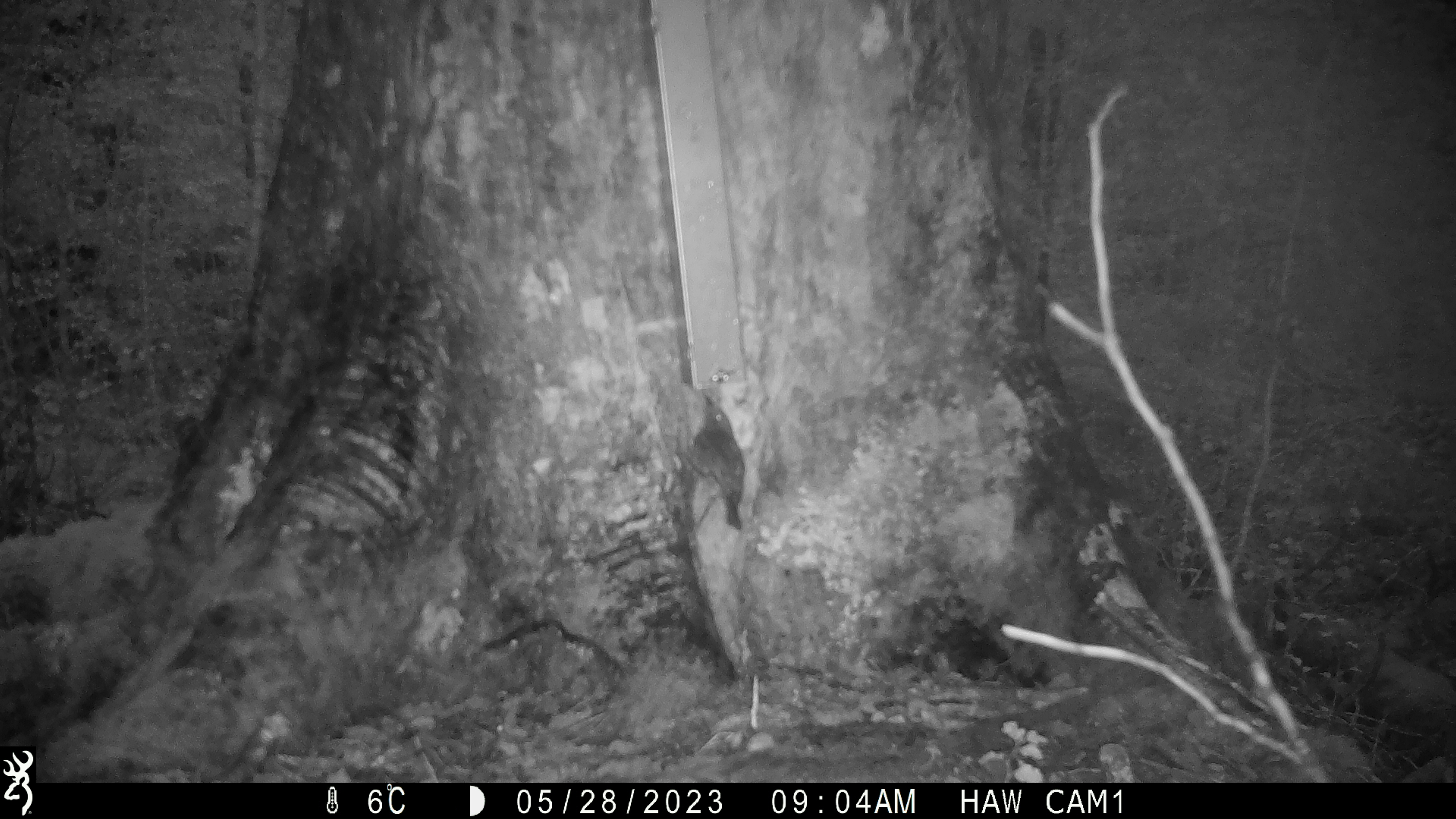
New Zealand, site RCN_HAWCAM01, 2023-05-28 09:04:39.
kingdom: Animalia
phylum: Chordata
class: Aves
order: Passeriformes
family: Petroicidae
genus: Petroica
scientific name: Petroica australis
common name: new zealand robin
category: robin